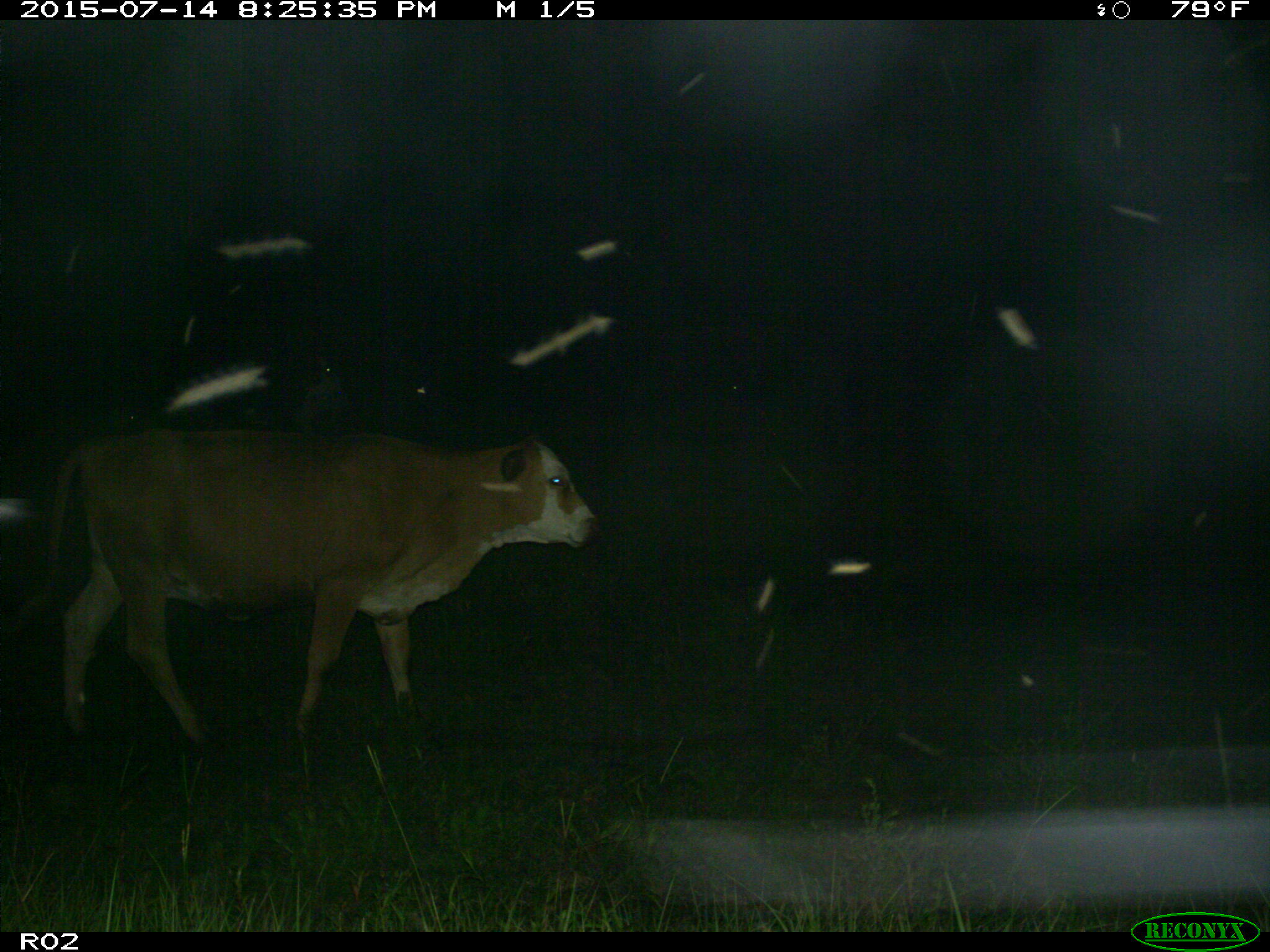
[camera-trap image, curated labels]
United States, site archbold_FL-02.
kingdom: Animalia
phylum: Chordata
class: Mammalia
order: Artiodactyla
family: Bovidae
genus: Bos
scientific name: Bos taurus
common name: domestic cow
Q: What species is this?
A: Bos taurus (domestic cow).